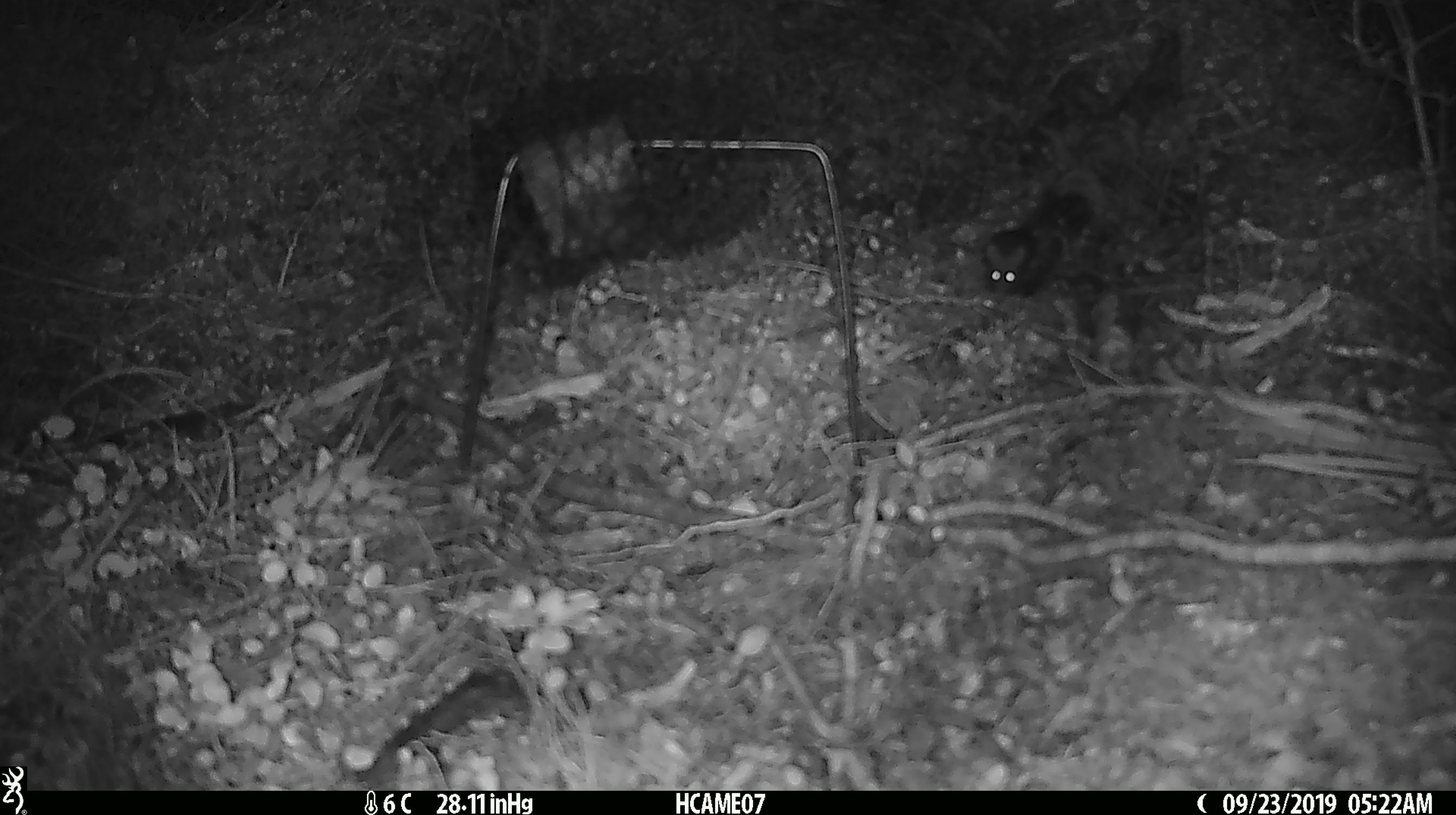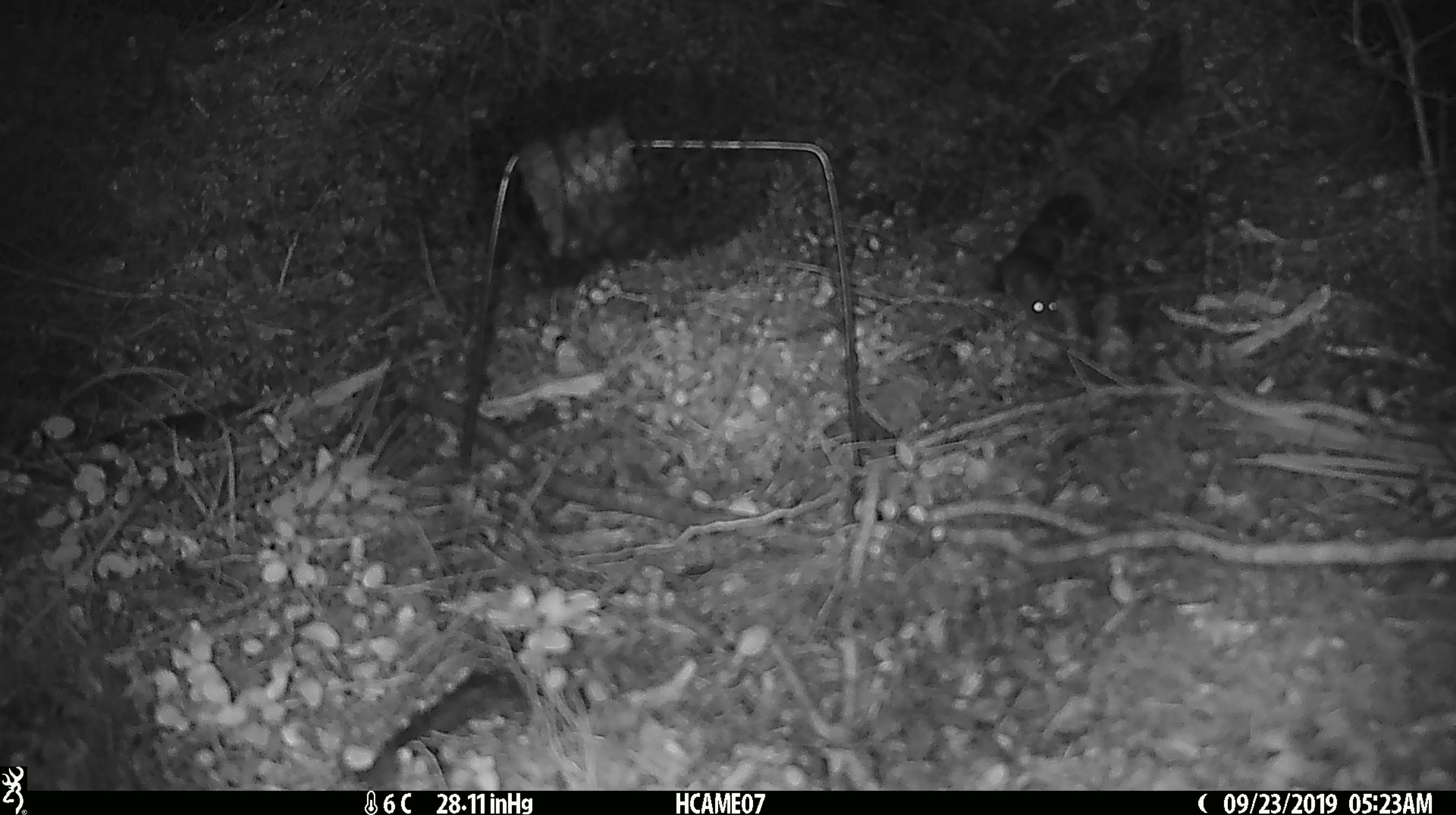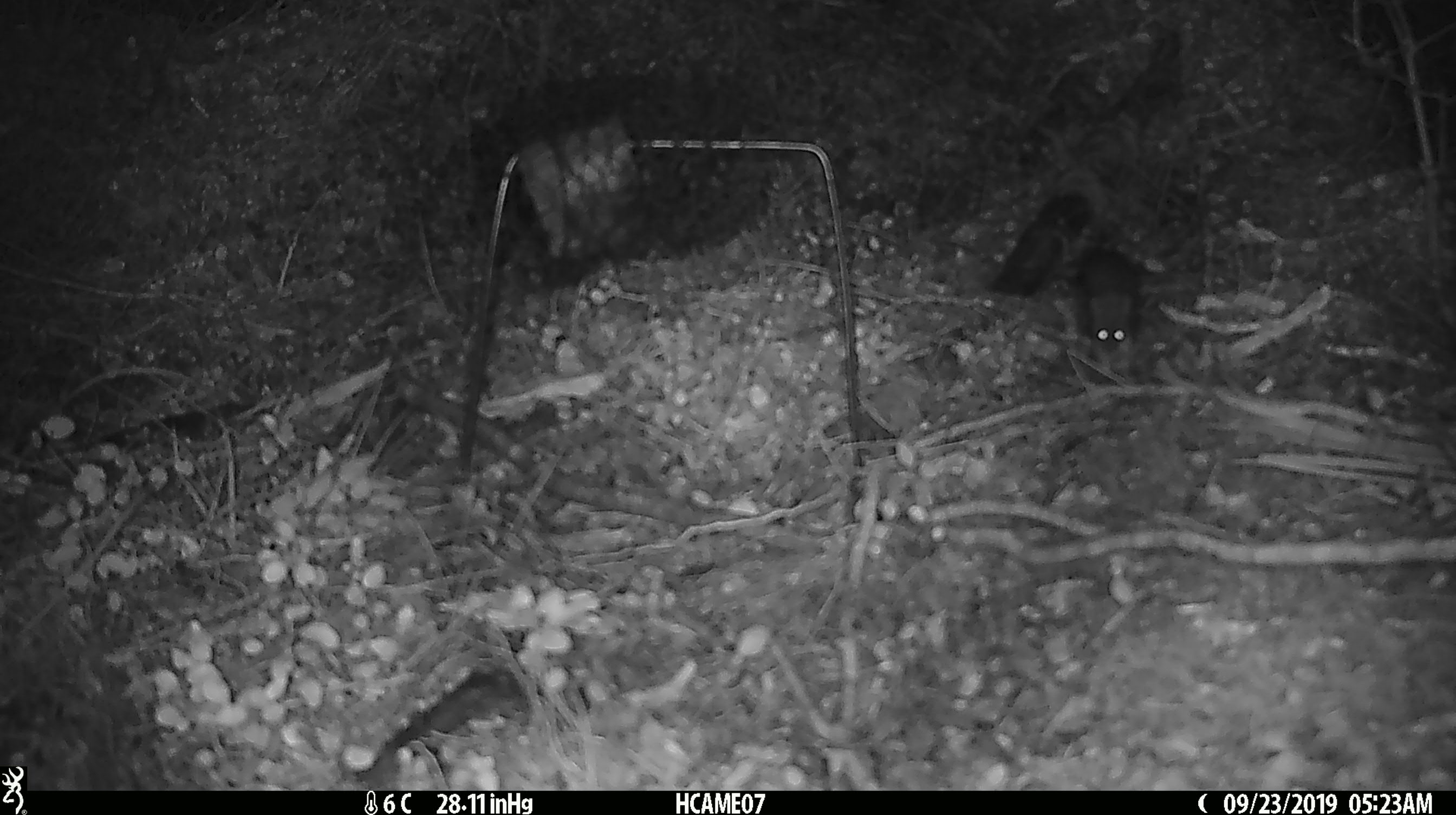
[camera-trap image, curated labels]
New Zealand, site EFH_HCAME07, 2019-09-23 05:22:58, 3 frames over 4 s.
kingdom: Animalia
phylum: Chordata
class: Mammalia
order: Rodentia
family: Muridae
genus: Mus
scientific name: Mus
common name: mouse